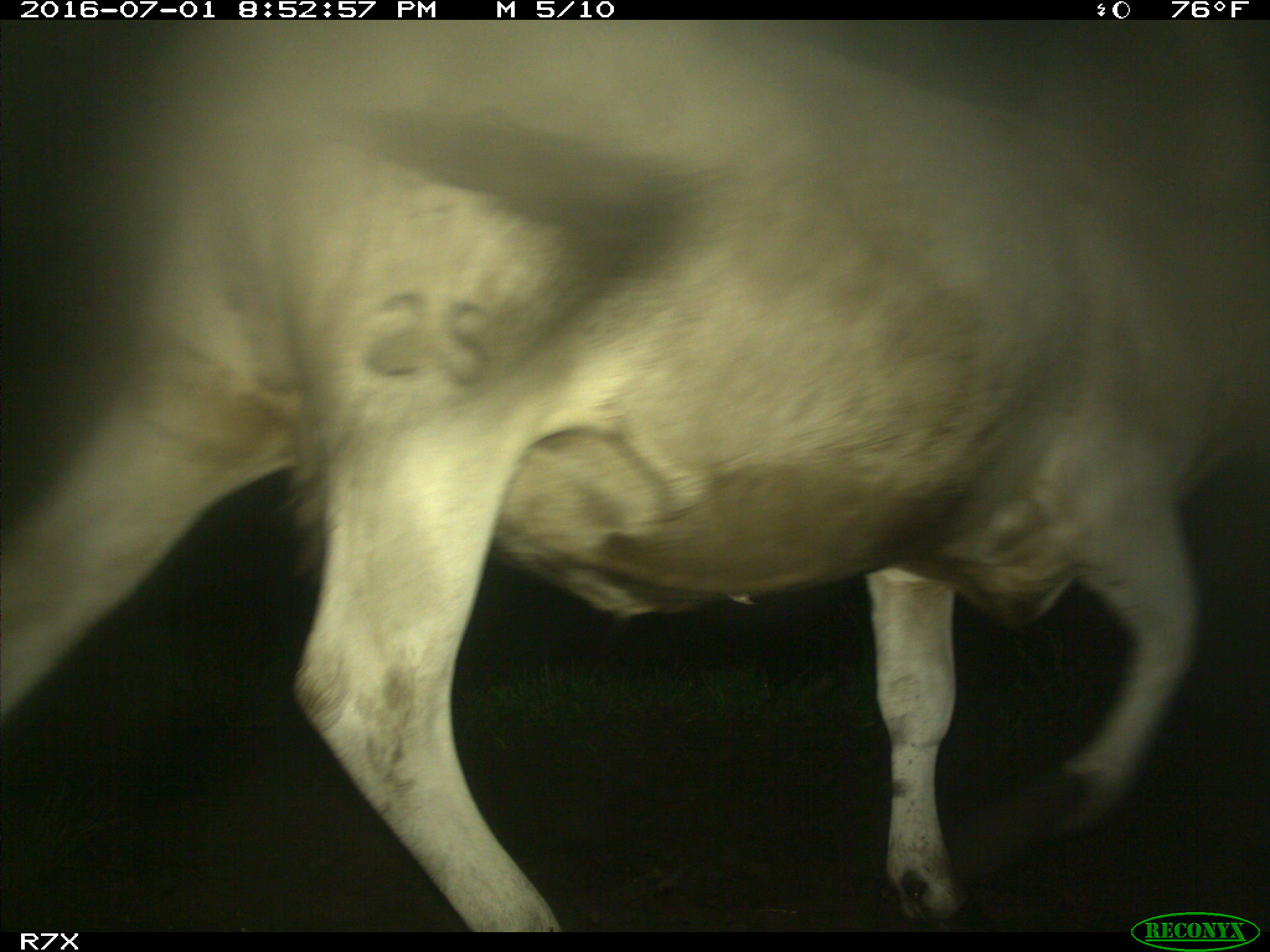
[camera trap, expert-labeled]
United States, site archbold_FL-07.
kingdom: Animalia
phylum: Chordata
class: Mammalia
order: Artiodactyla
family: Bovidae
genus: Bos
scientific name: Bos taurus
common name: domestic cow